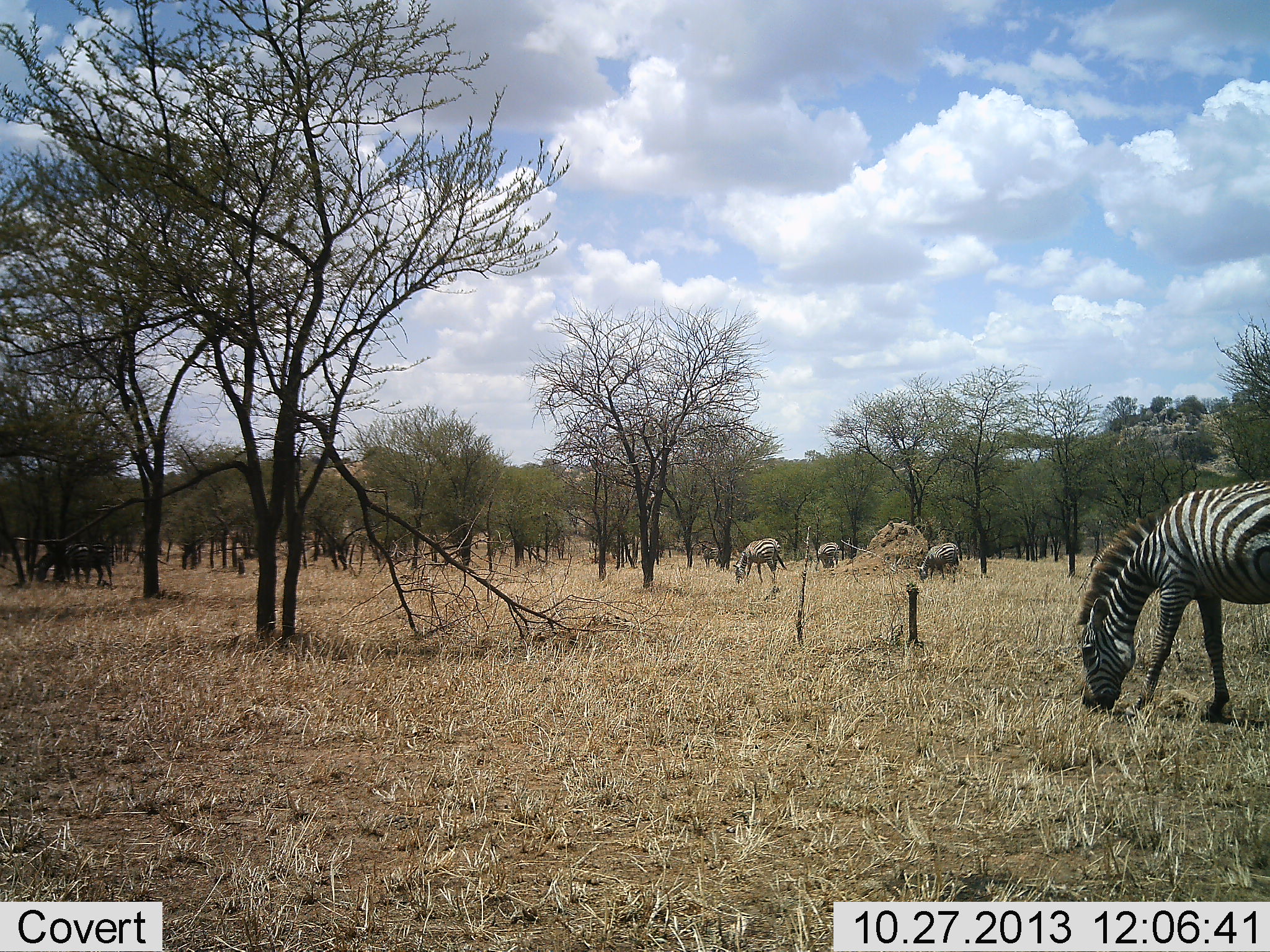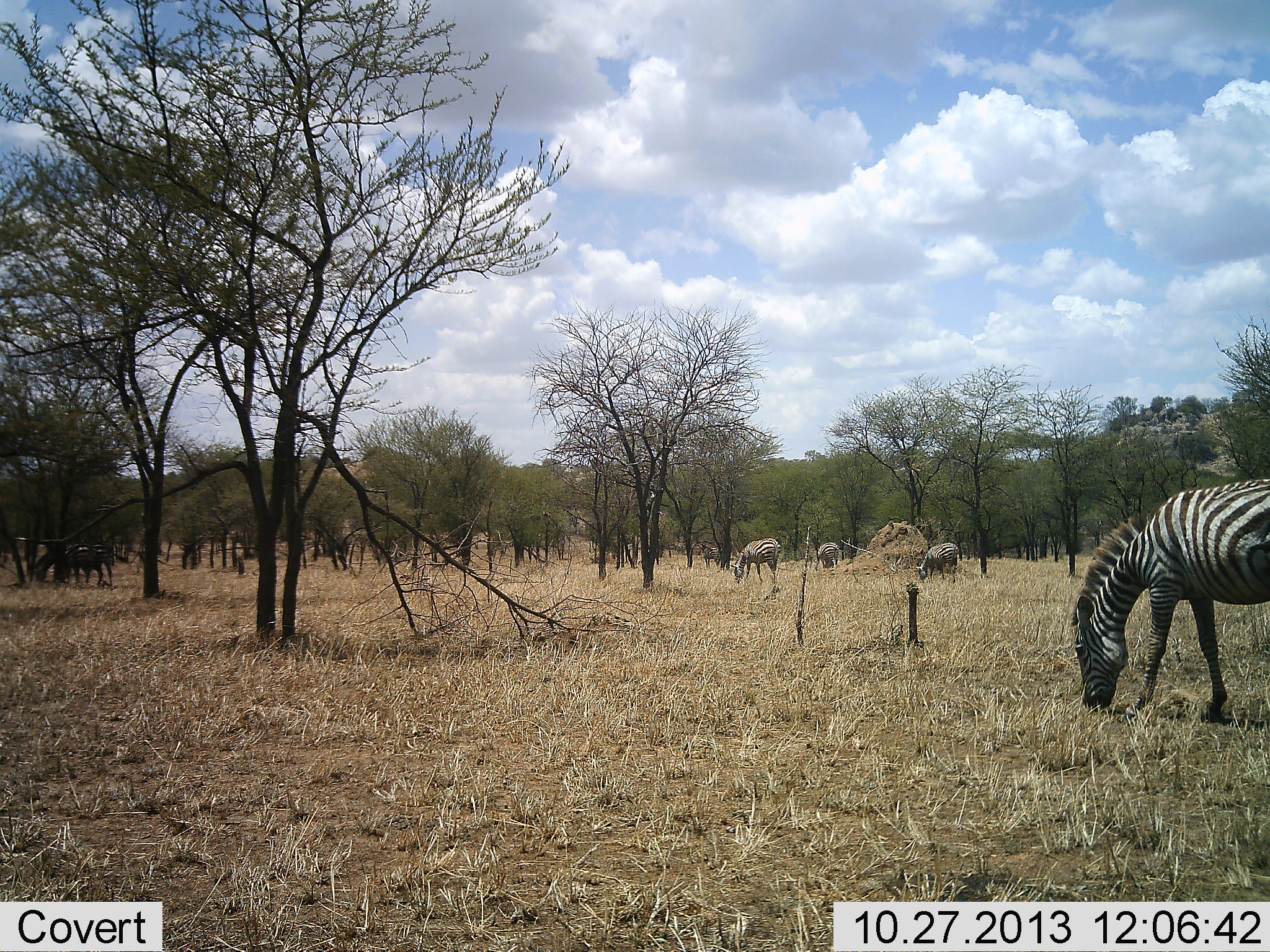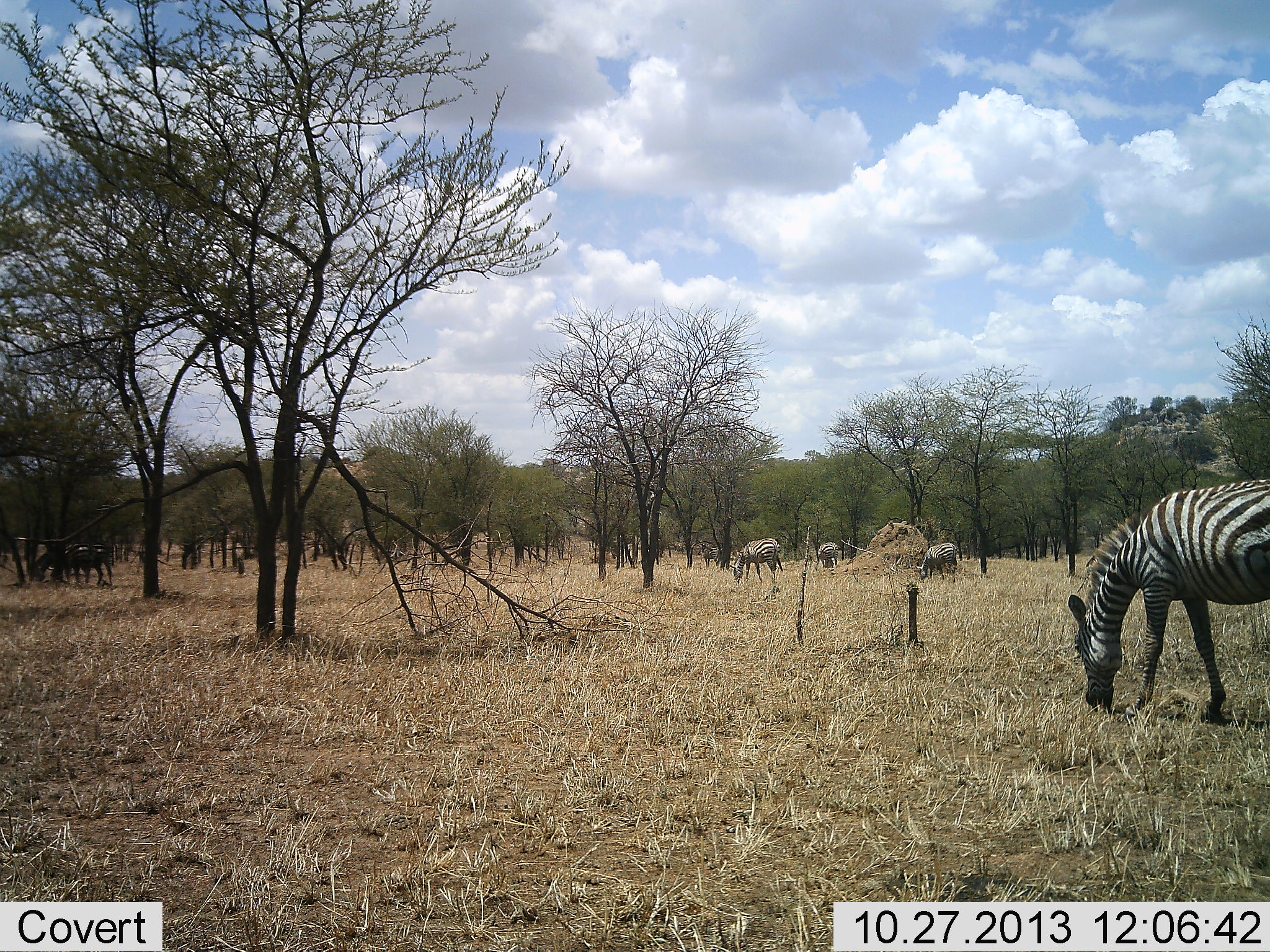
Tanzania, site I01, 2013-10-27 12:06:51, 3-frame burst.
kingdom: Animalia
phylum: Chordata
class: Mammalia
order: Perissodactyla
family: Equidae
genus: Equus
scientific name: Equus quagga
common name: plains zebra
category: zebra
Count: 6.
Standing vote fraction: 10%.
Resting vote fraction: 0%.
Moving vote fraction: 0%.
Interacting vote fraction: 0%.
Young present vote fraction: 0%.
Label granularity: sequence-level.